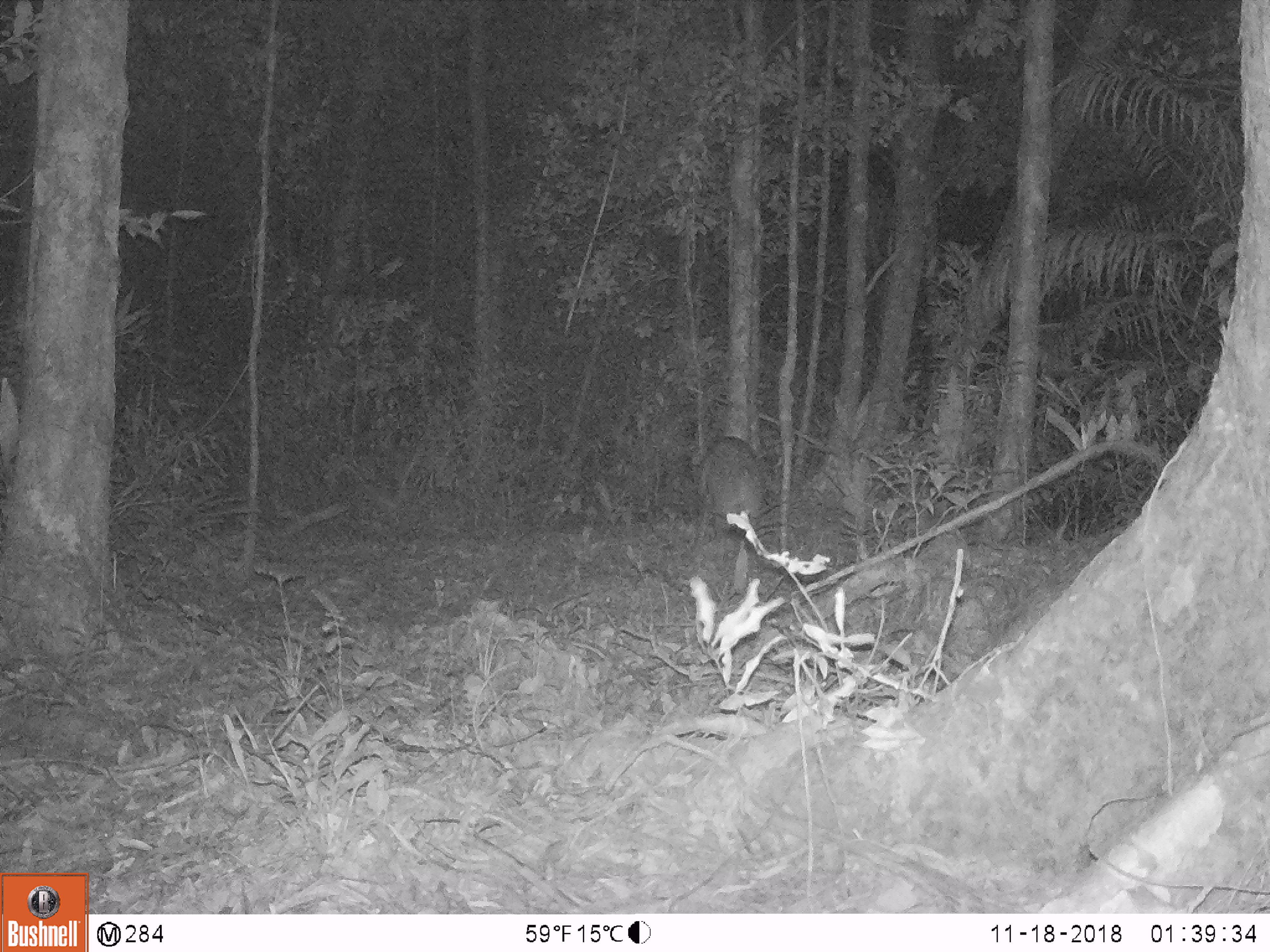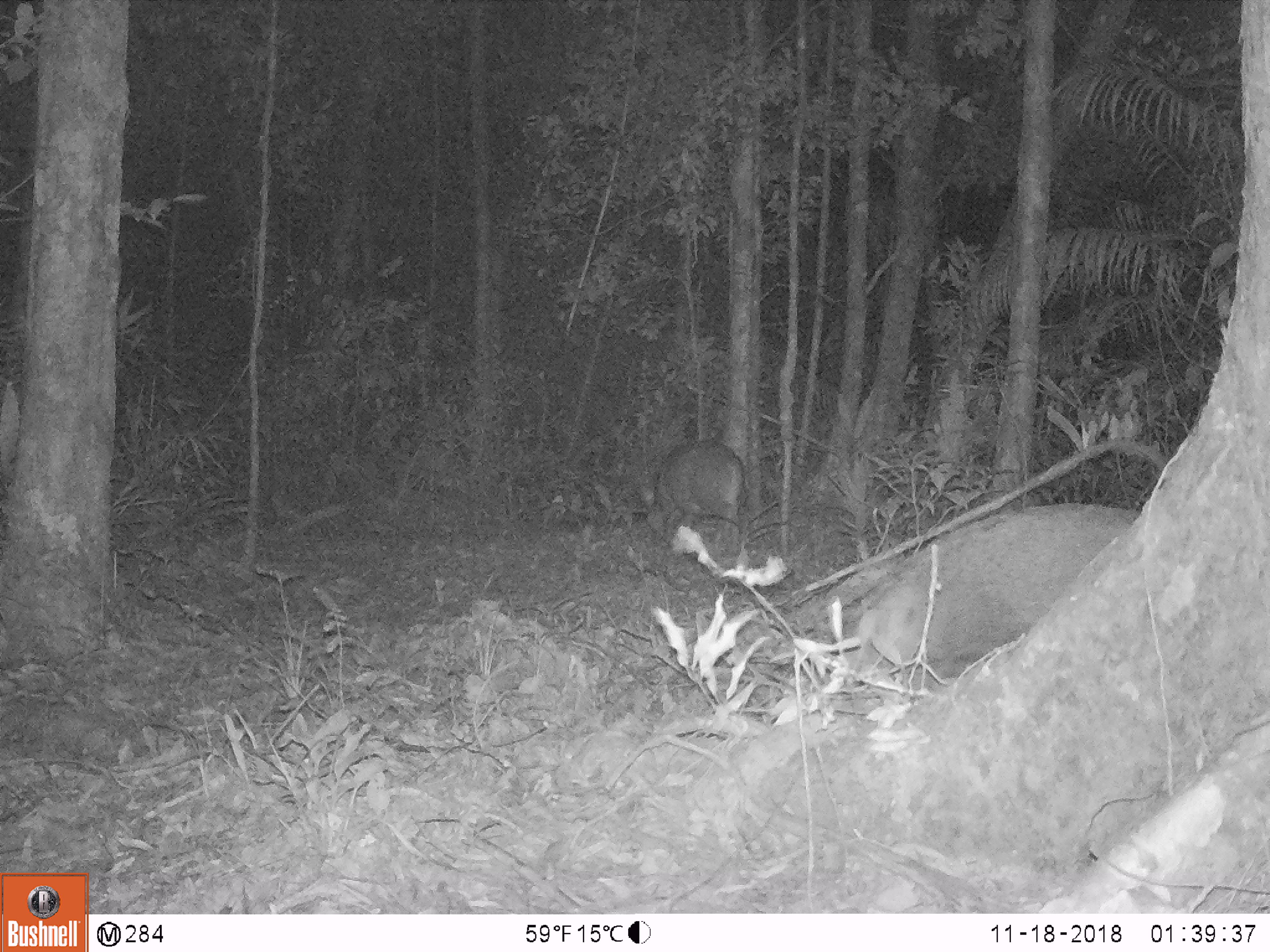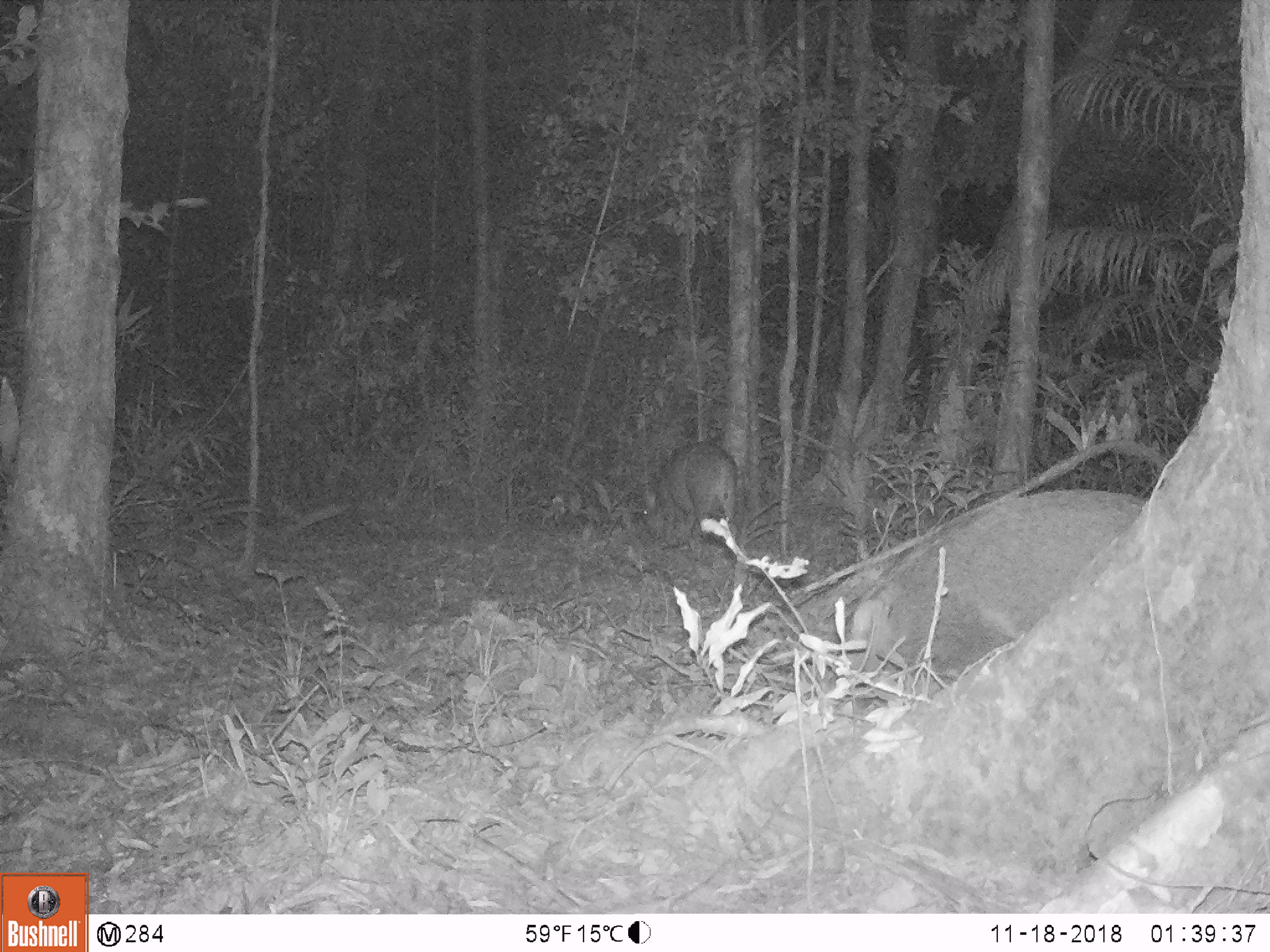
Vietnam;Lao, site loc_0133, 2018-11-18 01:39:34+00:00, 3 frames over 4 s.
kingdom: Animalia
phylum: Chordata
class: Mammalia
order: Artiodactyla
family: Suidae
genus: Sus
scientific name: Sus scrofa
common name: eurasian wild pig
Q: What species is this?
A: Eurasian wild pig (Sus scrofa).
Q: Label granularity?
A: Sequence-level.